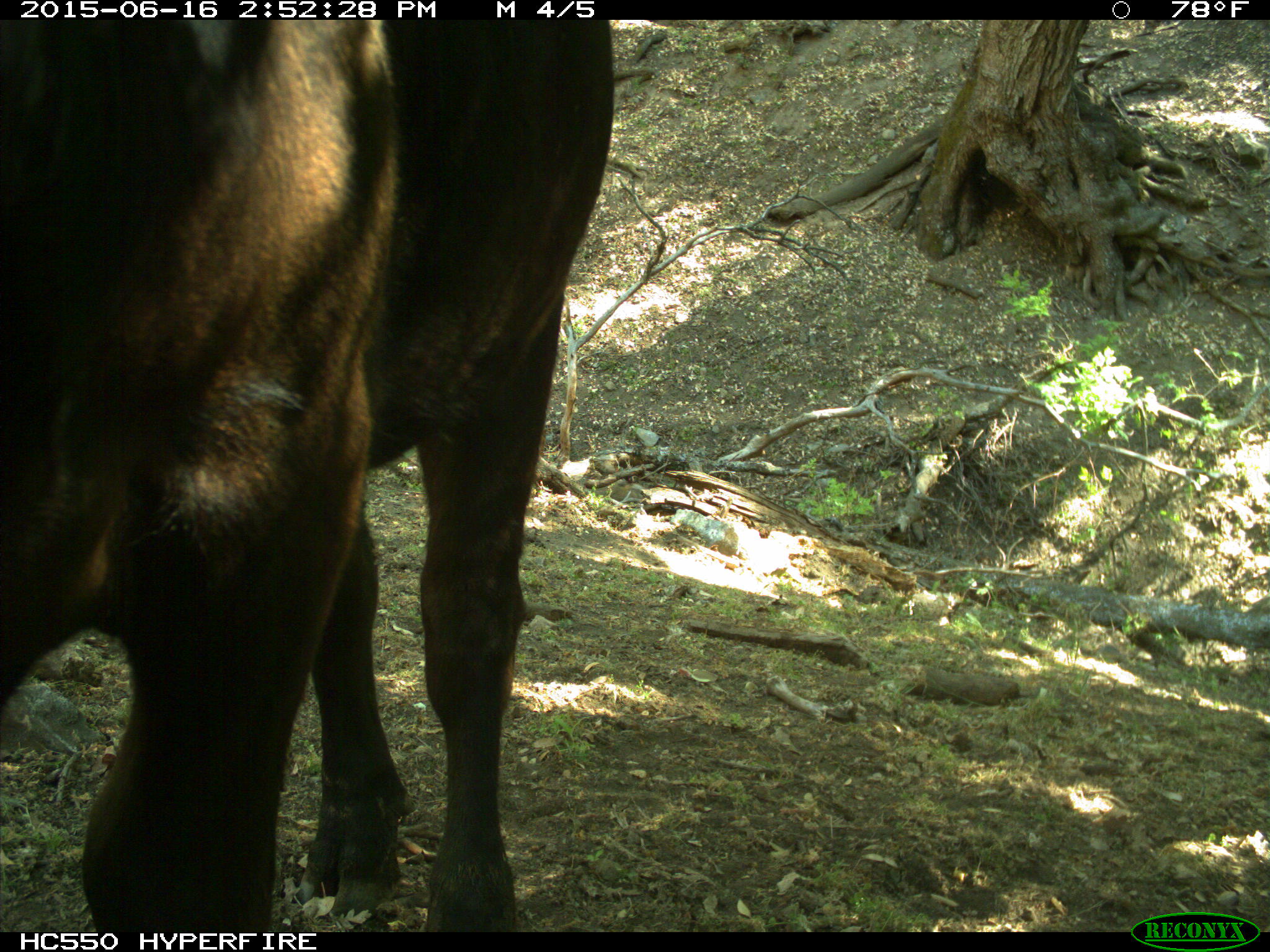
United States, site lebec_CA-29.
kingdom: Animalia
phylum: Chordata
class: Mammalia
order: Artiodactyla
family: Bovidae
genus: Bos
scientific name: Bos taurus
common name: domestic cow